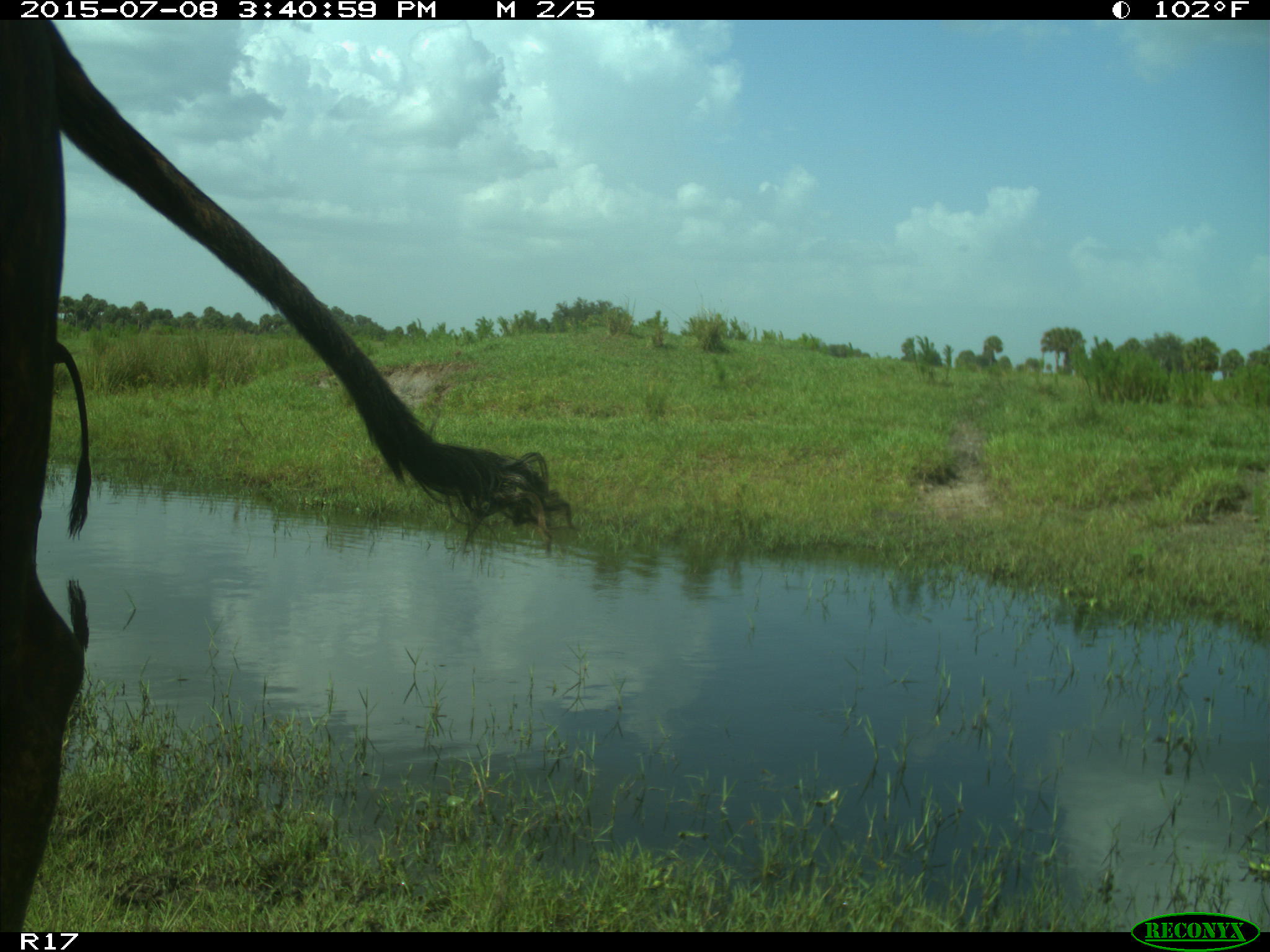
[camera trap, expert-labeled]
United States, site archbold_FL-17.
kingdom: Animalia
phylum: Chordata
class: Mammalia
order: Artiodactyla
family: Bovidae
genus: Bos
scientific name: Bos taurus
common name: domestic cow